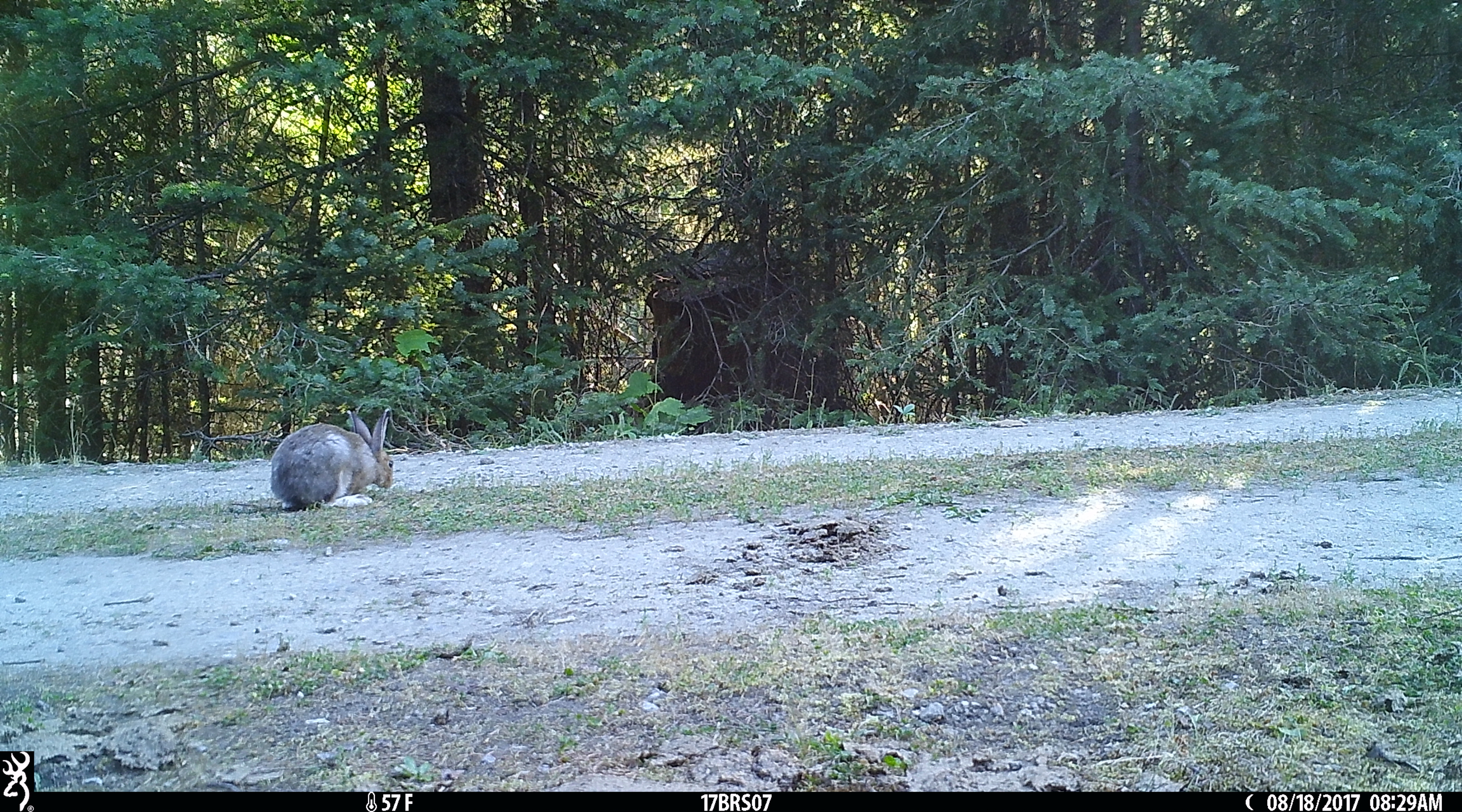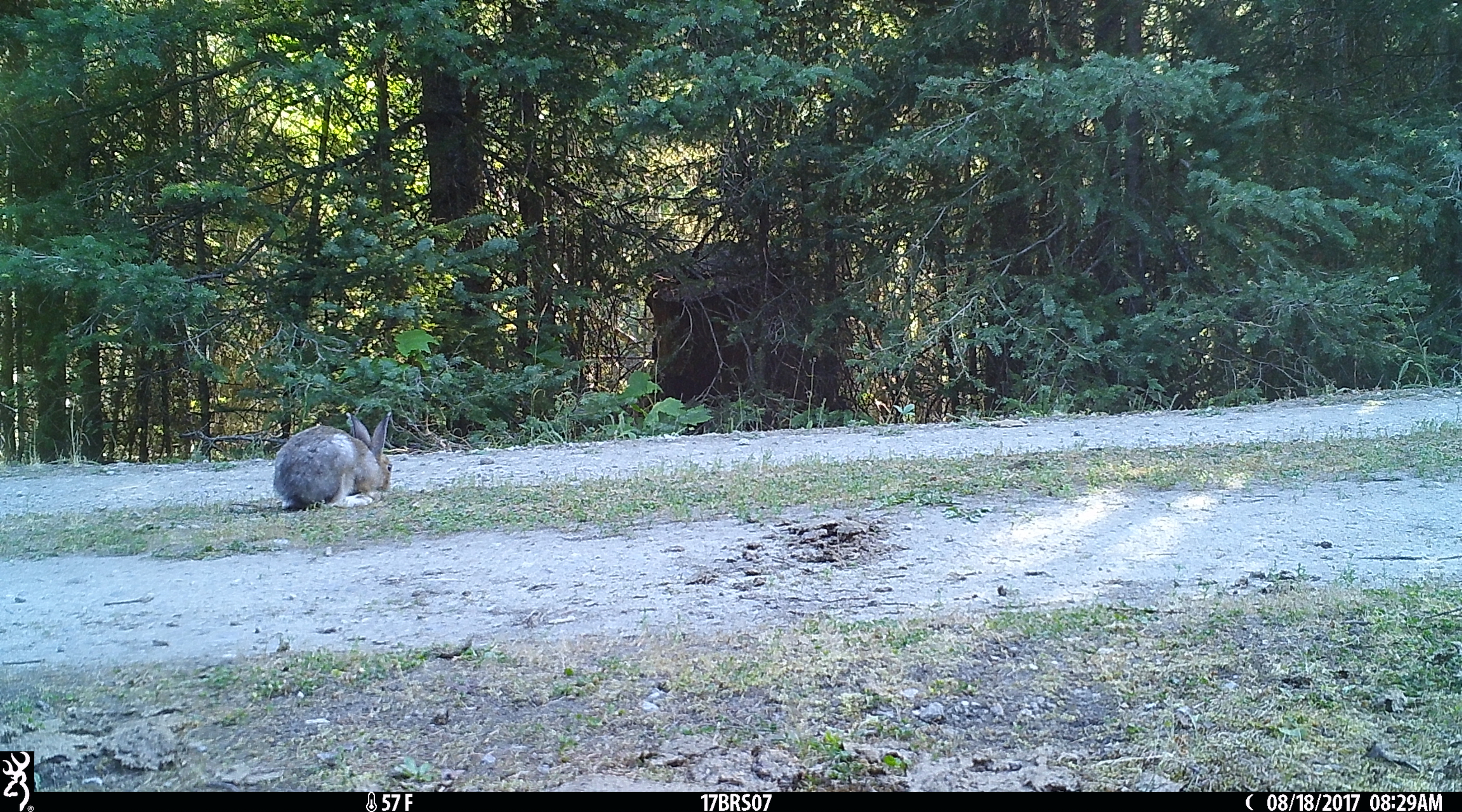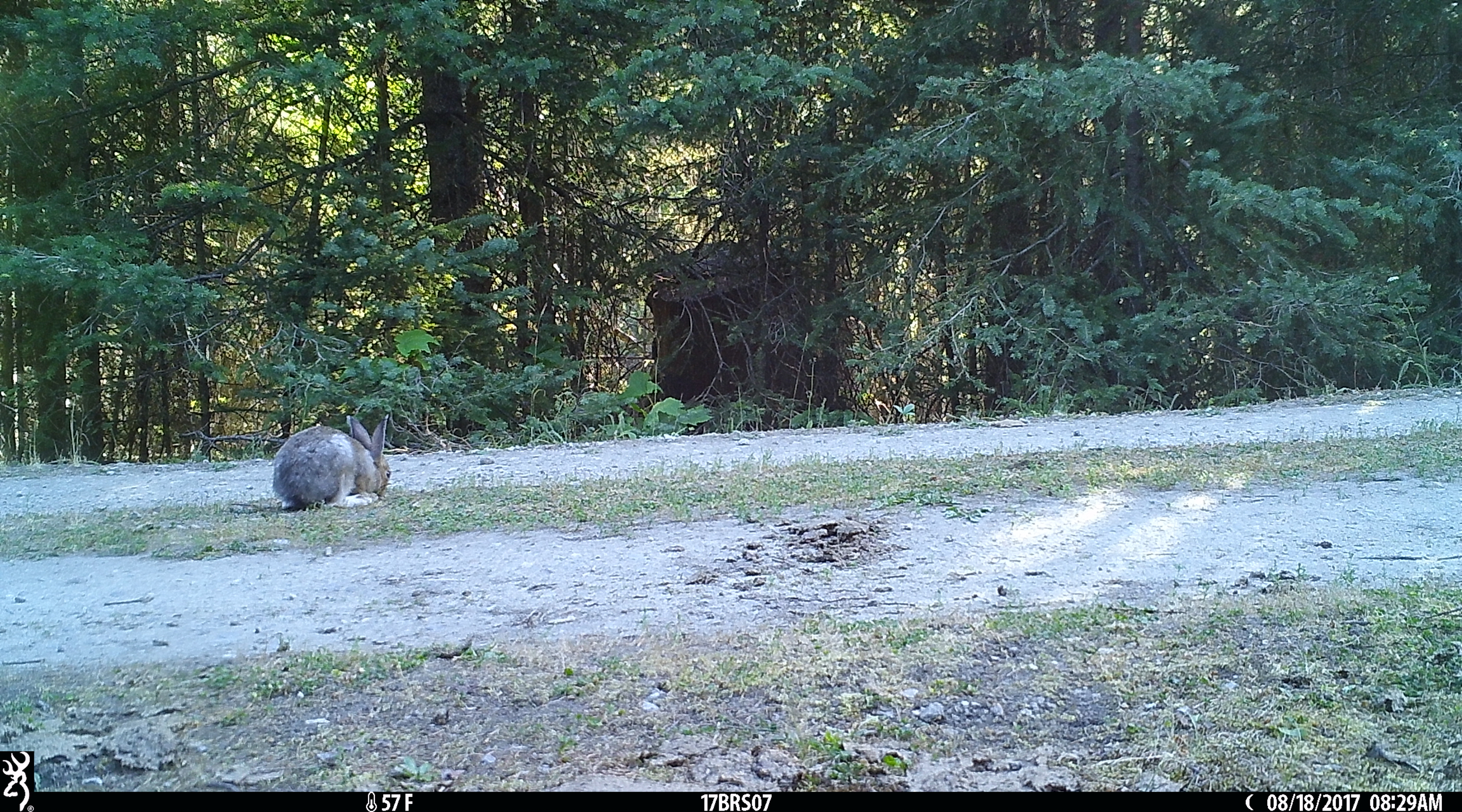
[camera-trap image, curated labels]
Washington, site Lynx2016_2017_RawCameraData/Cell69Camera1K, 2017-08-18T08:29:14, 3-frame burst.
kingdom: Animalia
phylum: Chordata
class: Mammalia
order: Lagomorpha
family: Leporidae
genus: Lepus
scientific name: Lepus americanus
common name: snowshoe hare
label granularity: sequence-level